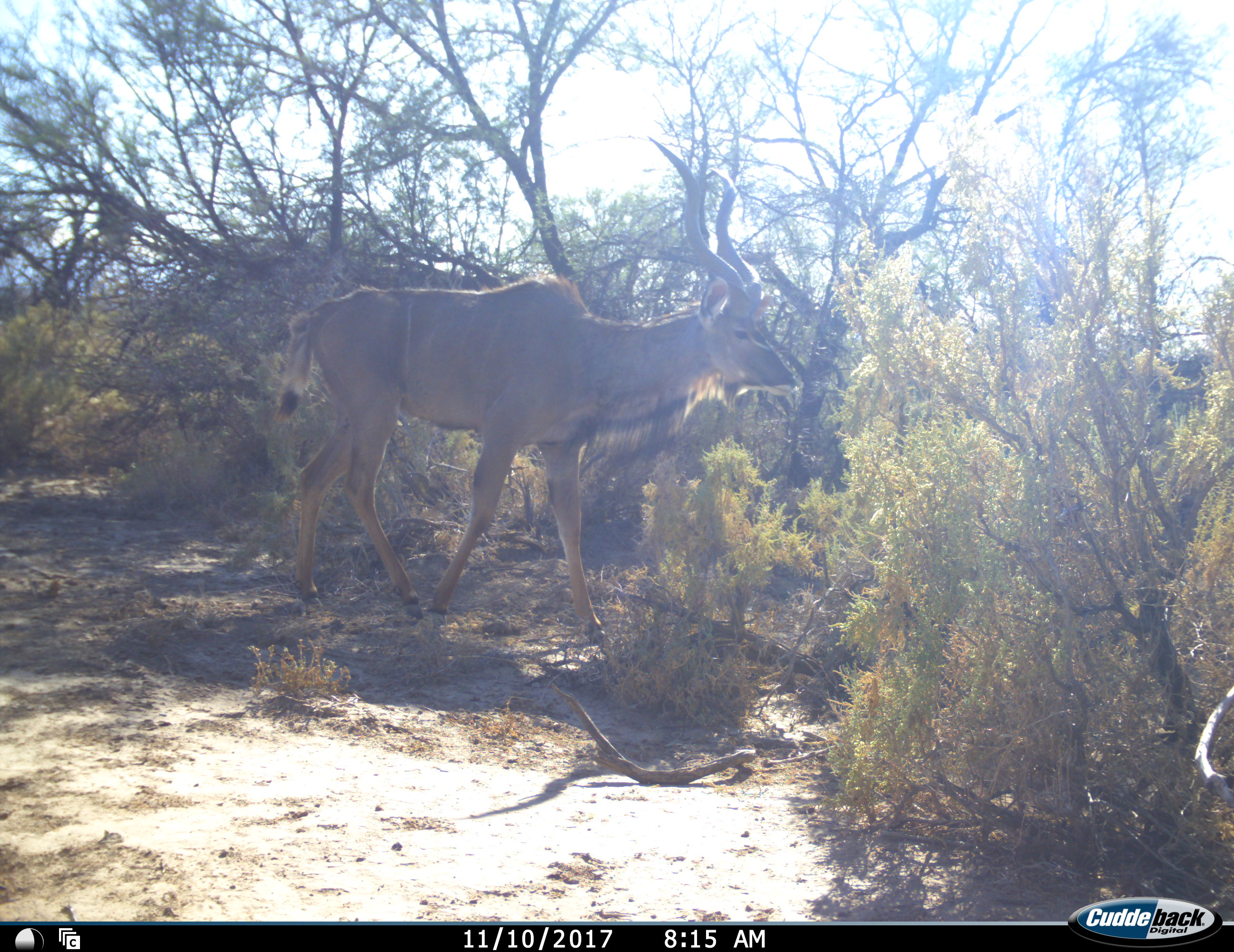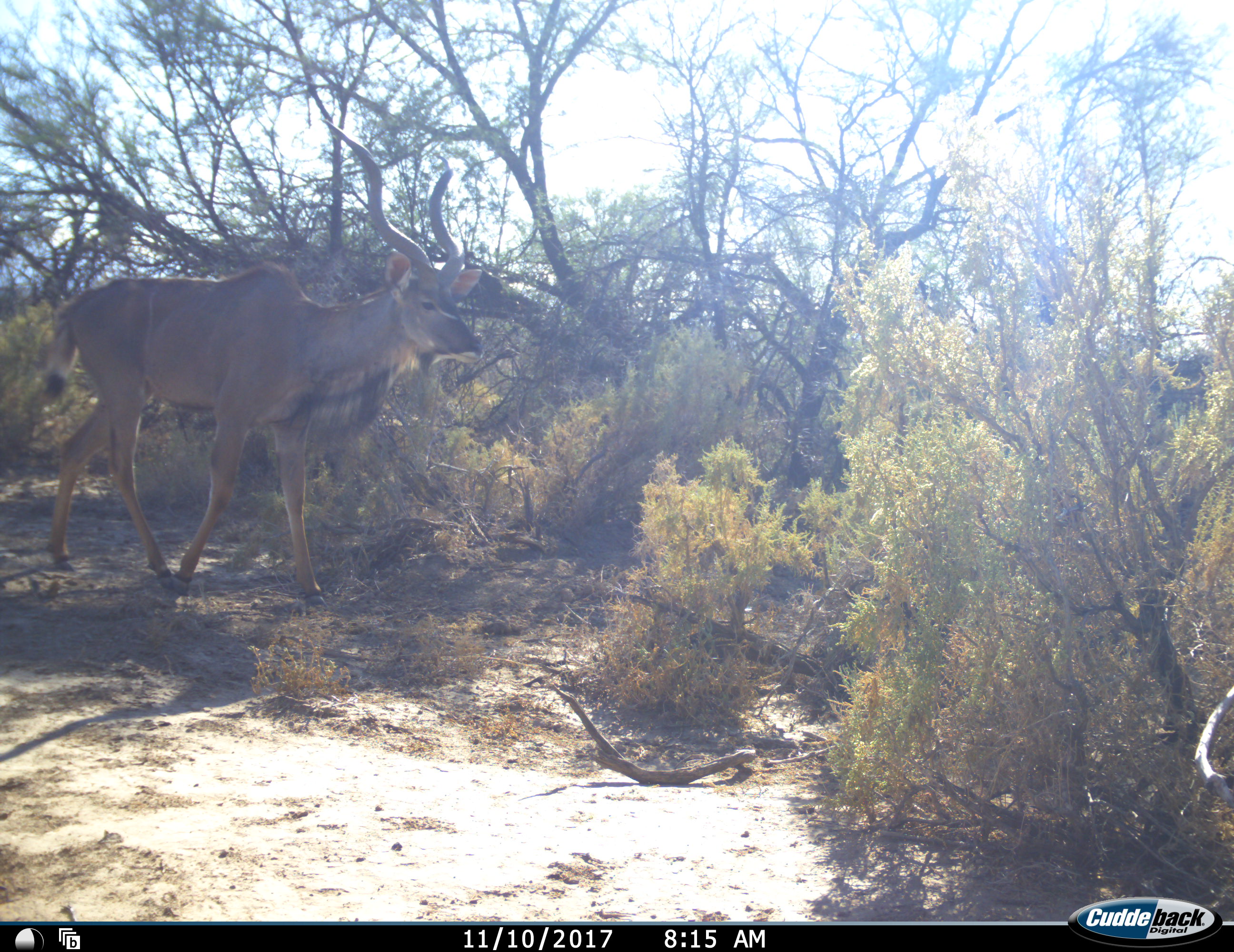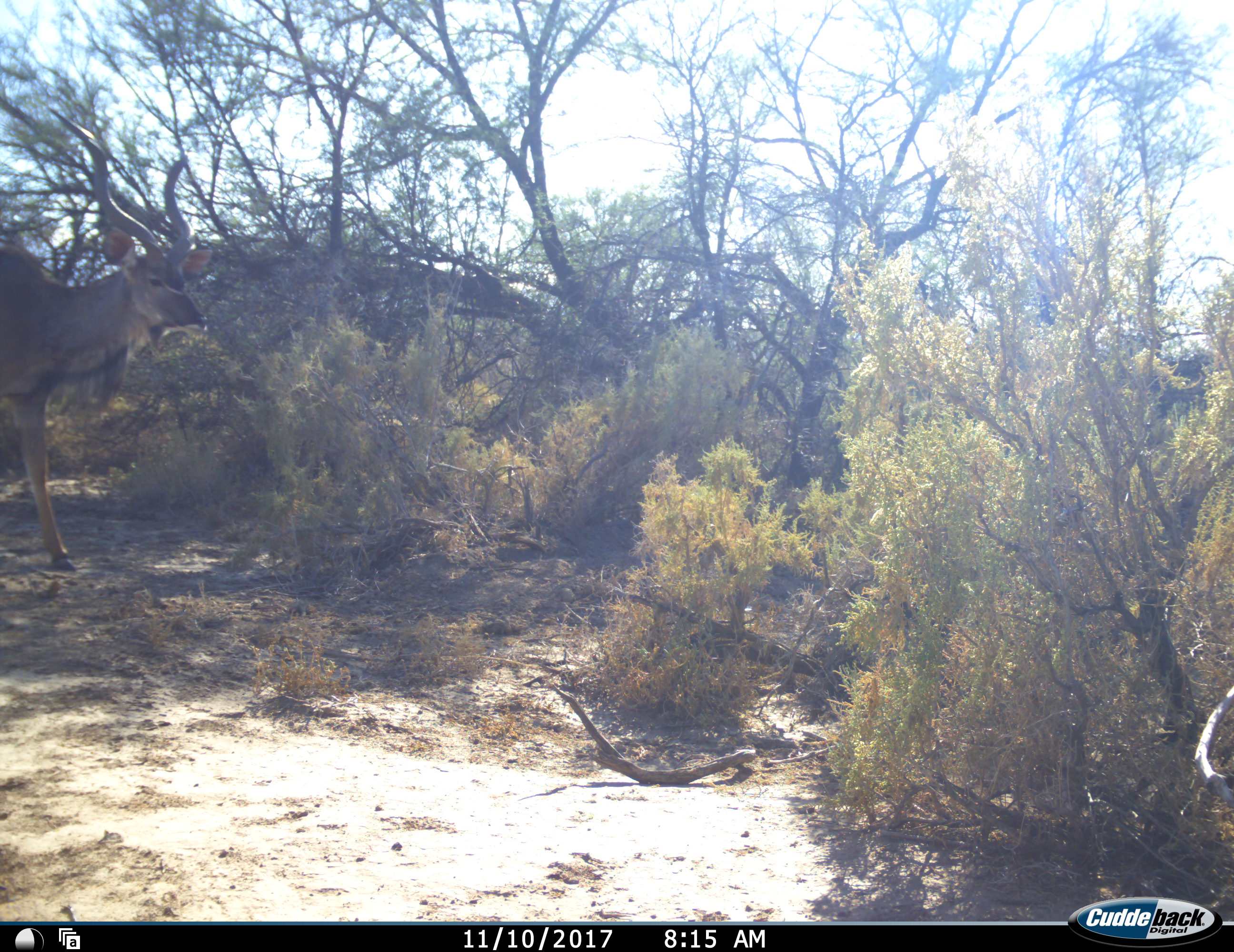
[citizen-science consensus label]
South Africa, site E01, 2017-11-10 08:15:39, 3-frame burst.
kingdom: Animalia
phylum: Chordata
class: Mammalia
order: Artiodactyla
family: Bovidae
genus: Tragelaphus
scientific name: Tragelaphus strepsiceros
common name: greater kudu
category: kudu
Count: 1.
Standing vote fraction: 0%.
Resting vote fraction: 0%.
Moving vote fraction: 100%.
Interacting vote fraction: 0%.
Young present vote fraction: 0%.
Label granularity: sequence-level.